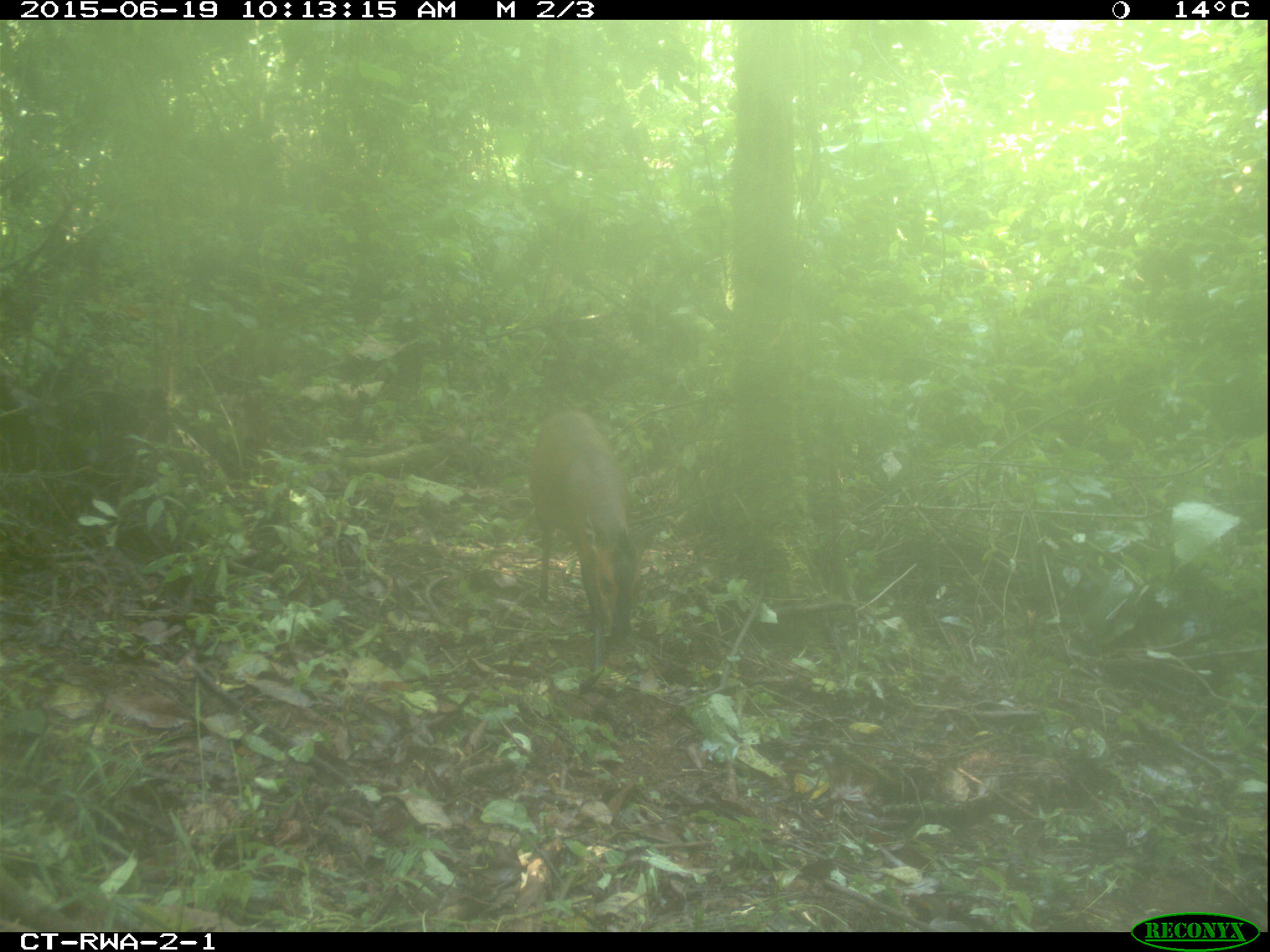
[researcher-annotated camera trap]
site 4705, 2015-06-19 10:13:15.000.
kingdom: Animalia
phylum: Chordata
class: Mammalia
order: Artiodactyla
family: Bovidae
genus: Cephalophus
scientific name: Cephalophus nigrifrons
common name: black-fronted duiker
Cephalophus nigrifrons (black-fronted duiker), count 1.